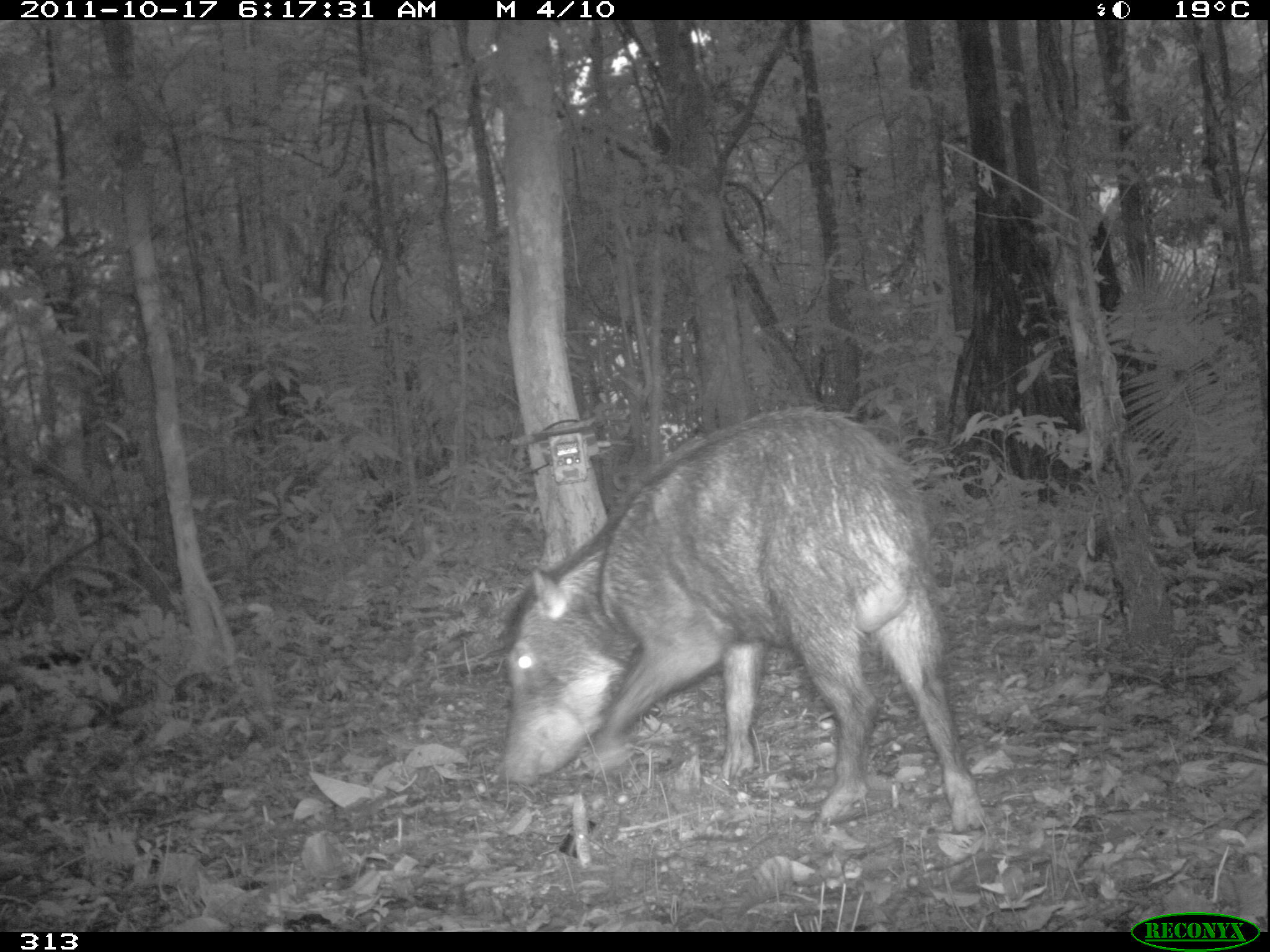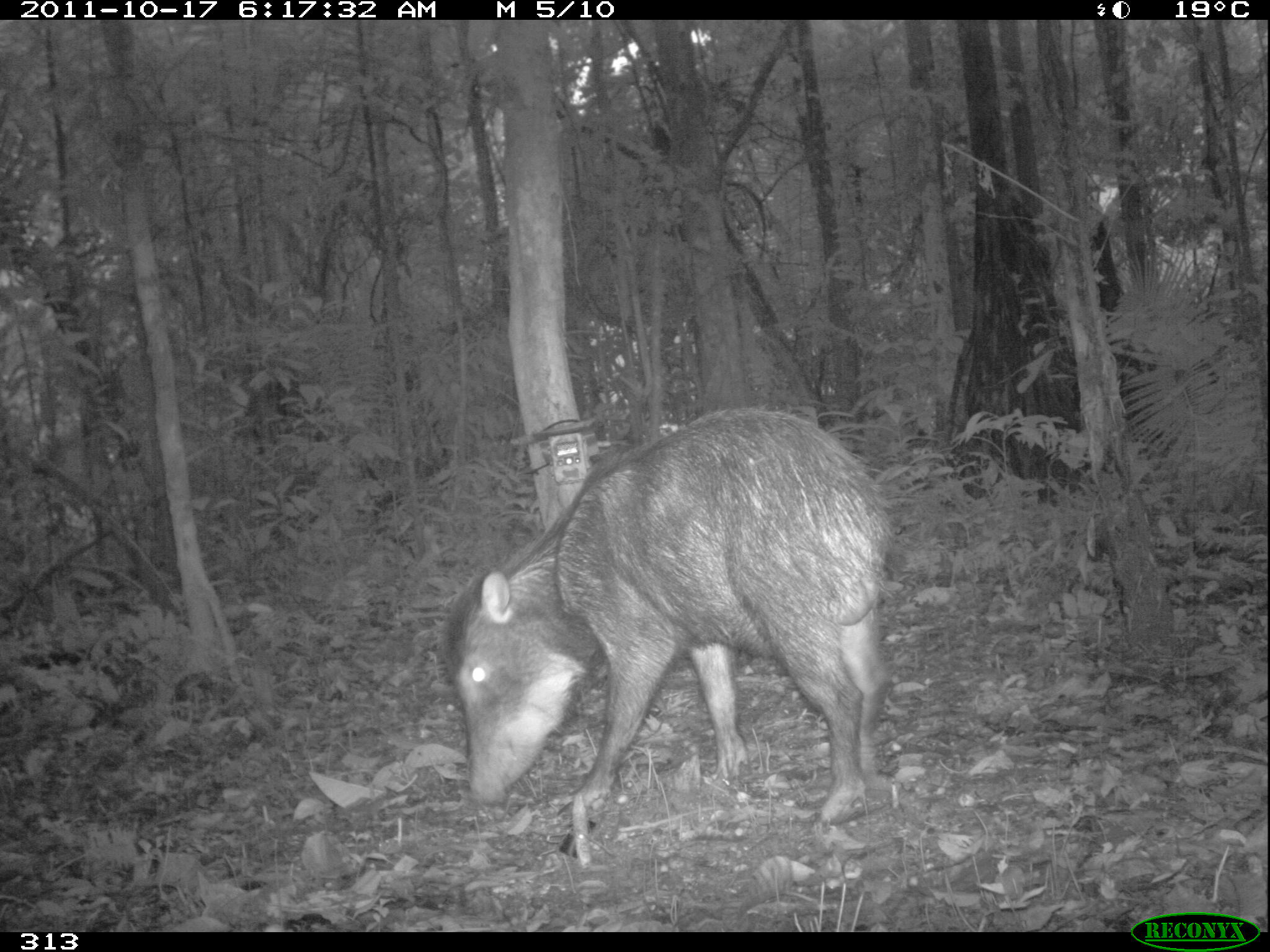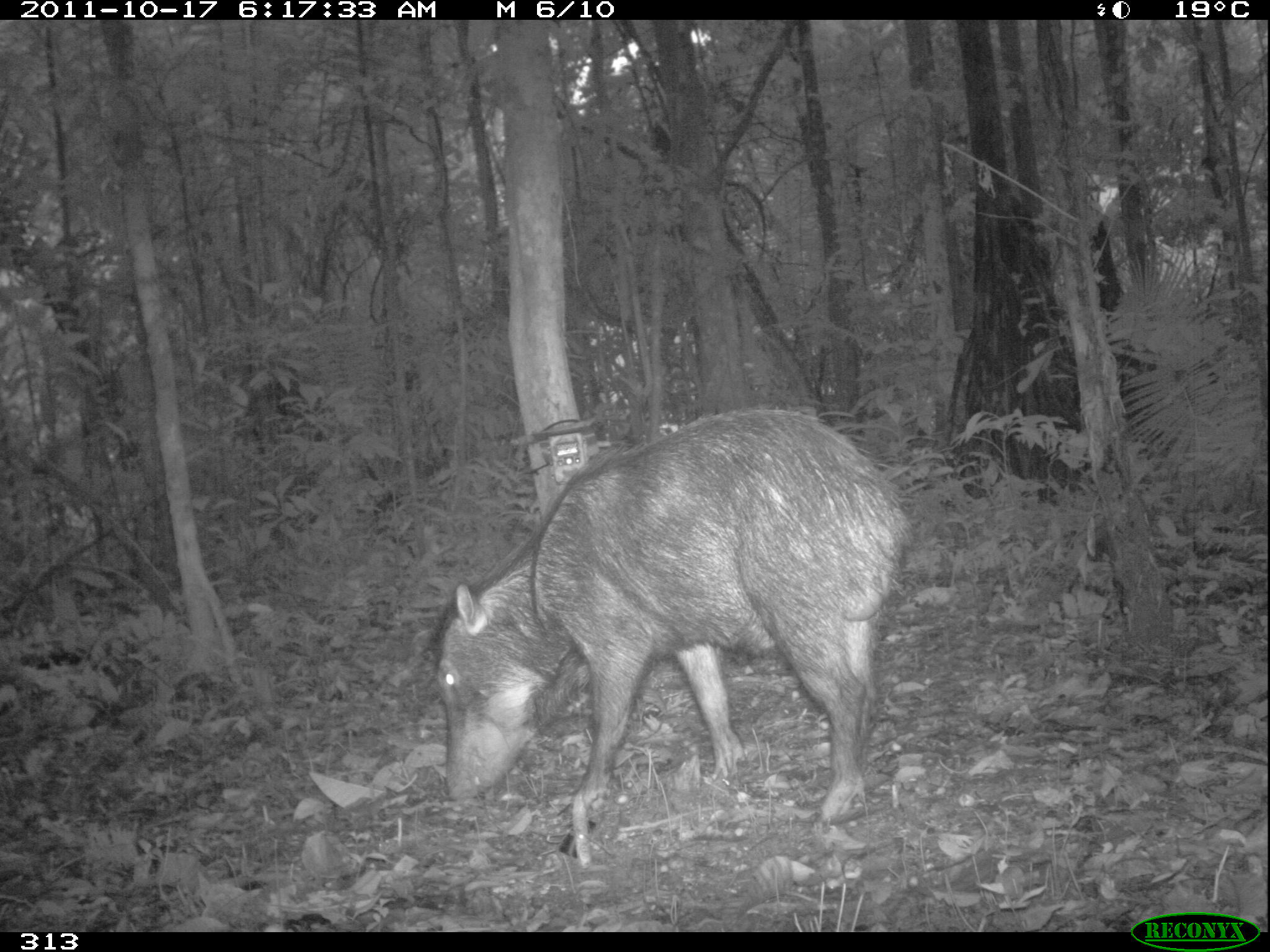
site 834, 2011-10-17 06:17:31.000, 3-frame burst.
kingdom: Animalia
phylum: Chordata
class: Mammalia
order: Artiodactyla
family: Tayassuidae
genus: Tayassu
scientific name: Tayassu pecari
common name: white-lipped peccary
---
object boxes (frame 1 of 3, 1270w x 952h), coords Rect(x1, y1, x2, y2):
tayassu pecari: Rect(498, 404, 985, 830)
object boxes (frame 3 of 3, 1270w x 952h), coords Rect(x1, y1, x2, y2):
tayassu pecari: Rect(433, 407, 908, 829)